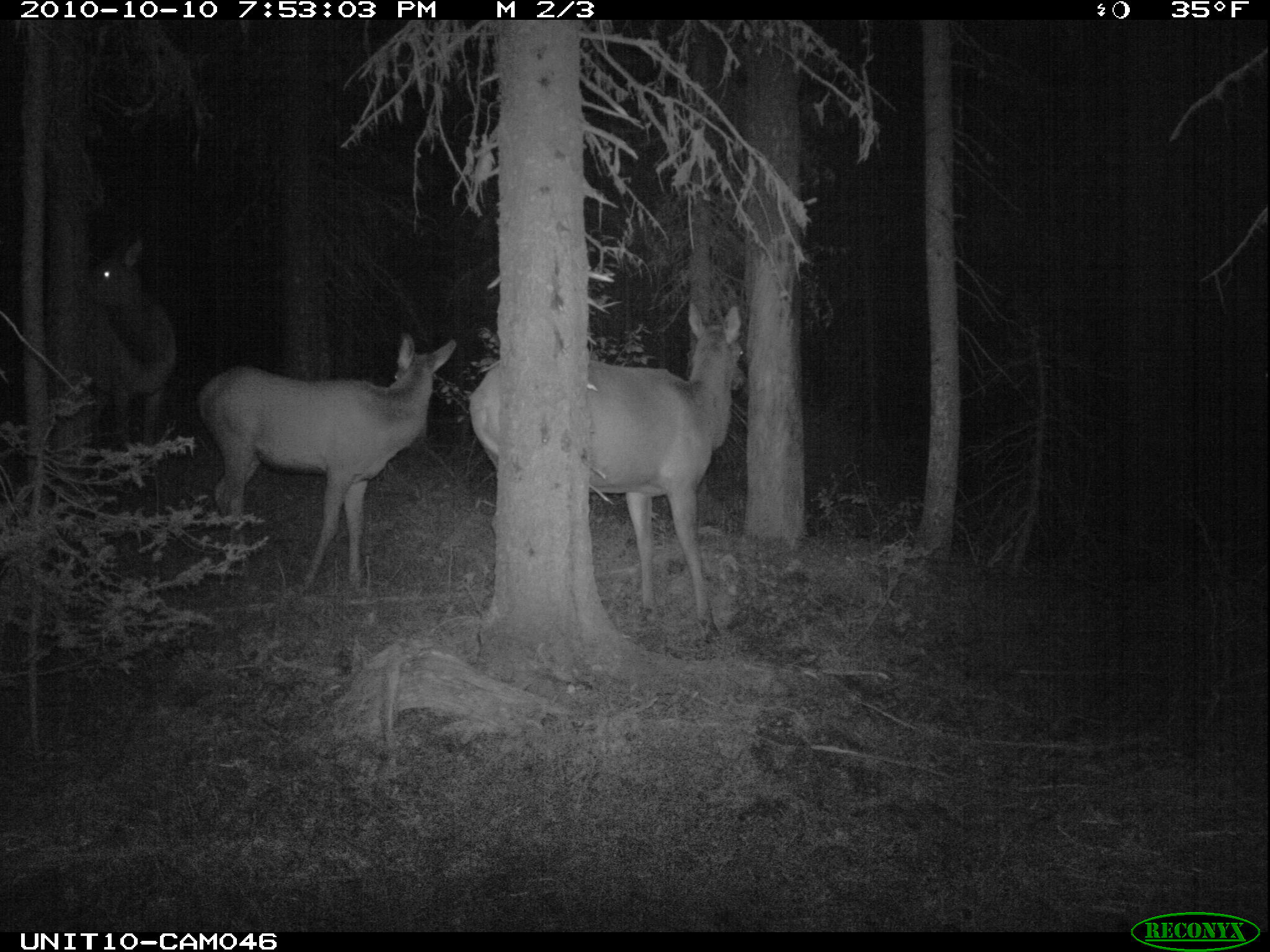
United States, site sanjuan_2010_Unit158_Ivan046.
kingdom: Animalia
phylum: Chordata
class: Mammalia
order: Artiodactyla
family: Cervidae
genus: Cervus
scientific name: Cervus elaphus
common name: red deer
Cervus elaphus (red deer).